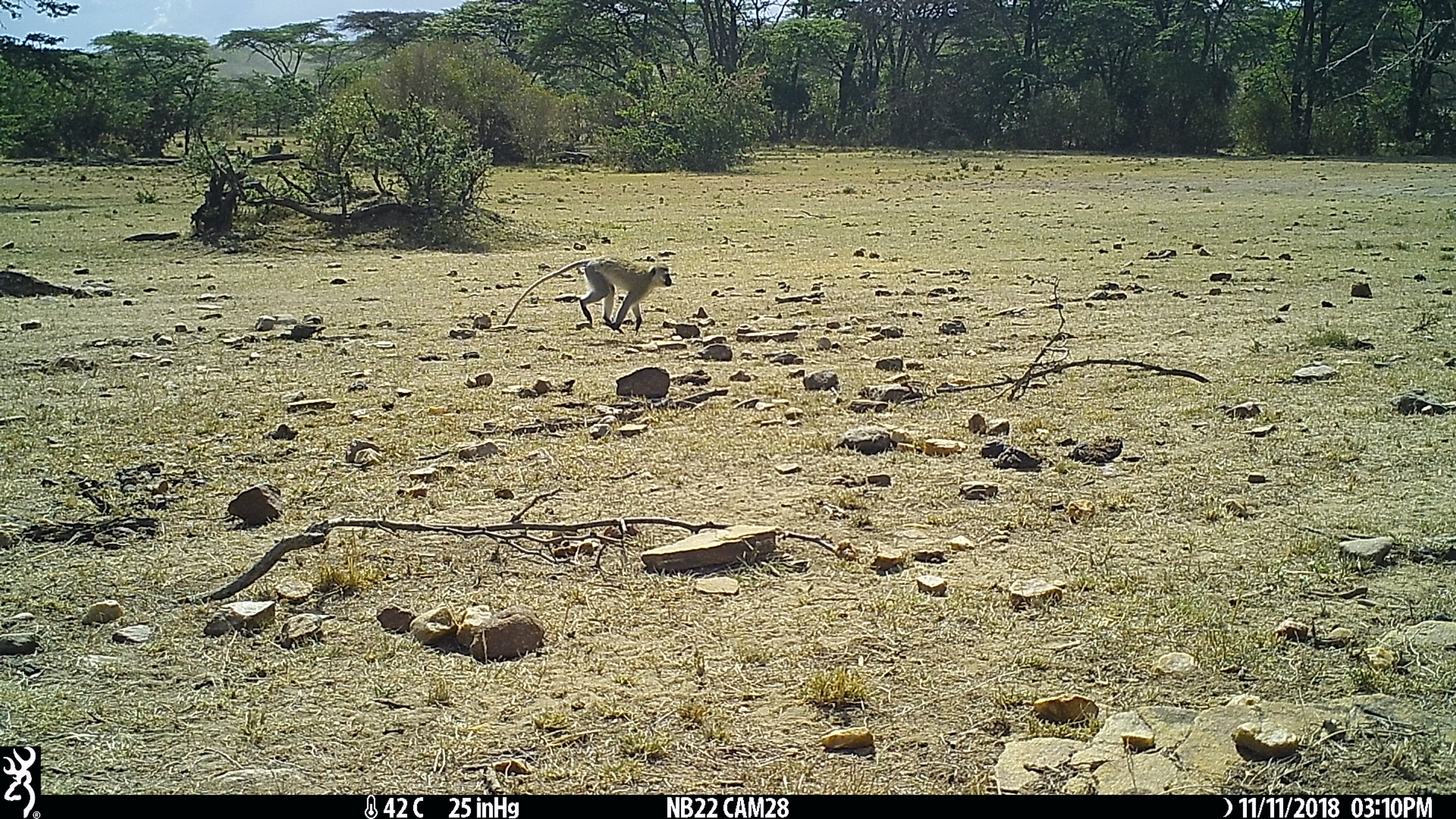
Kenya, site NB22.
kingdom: Animalia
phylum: Chordata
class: Mammalia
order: Primates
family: Cercopithecidae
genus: Chlorocebus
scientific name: Chlorocebus pygerythrus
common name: vervet monkey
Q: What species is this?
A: Vervet monkey (Chlorocebus pygerythrus).